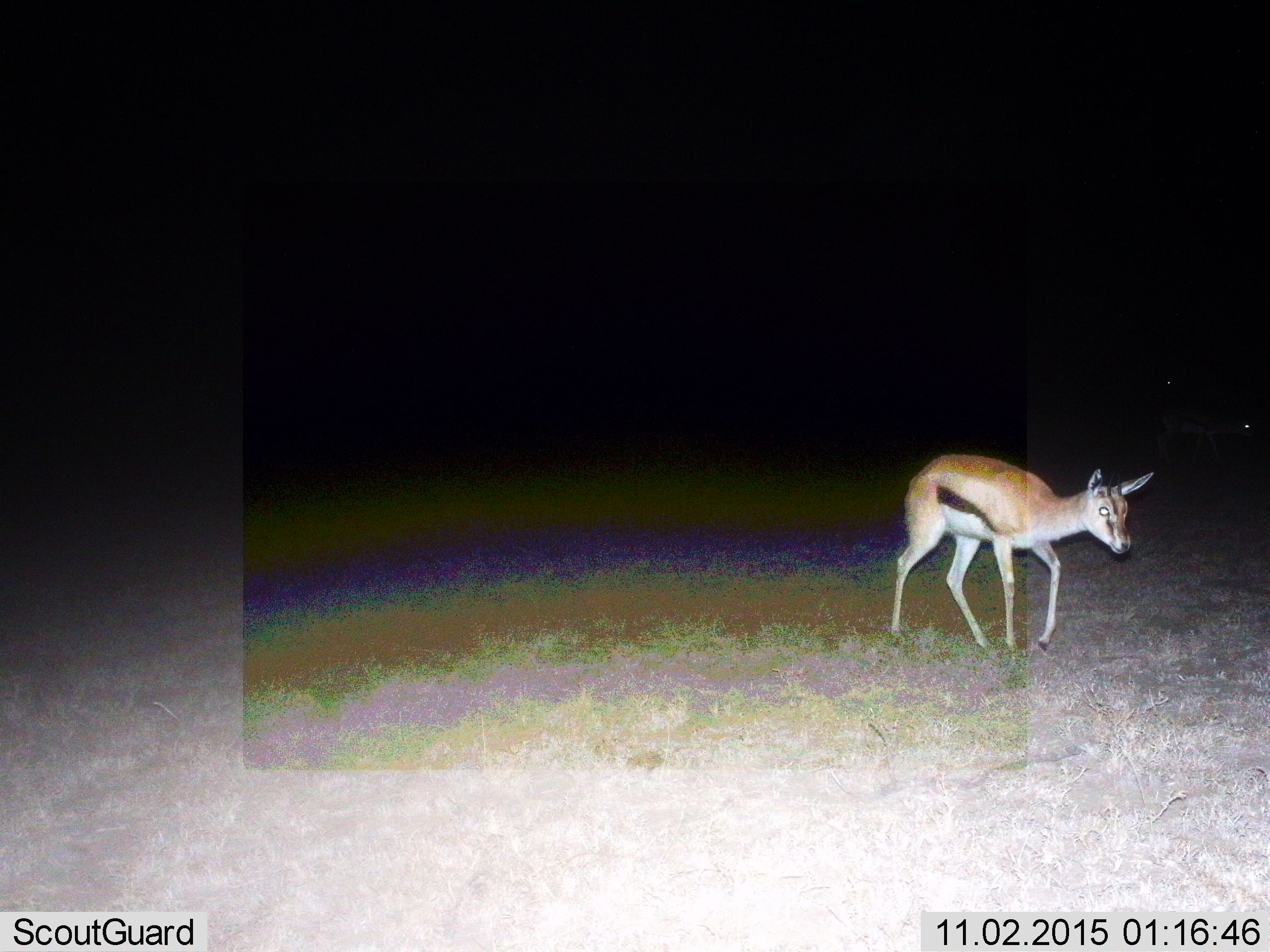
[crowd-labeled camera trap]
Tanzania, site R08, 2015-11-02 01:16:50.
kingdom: Animalia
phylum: Chordata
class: Mammalia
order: Artiodactyla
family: Bovidae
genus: Eudorcas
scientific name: Eudorcas thomsonii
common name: thomson's gazelle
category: gazellethomsons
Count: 1.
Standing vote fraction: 25%.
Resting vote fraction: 0%.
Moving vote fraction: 75%.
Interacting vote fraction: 0%.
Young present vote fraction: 25%.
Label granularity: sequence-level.